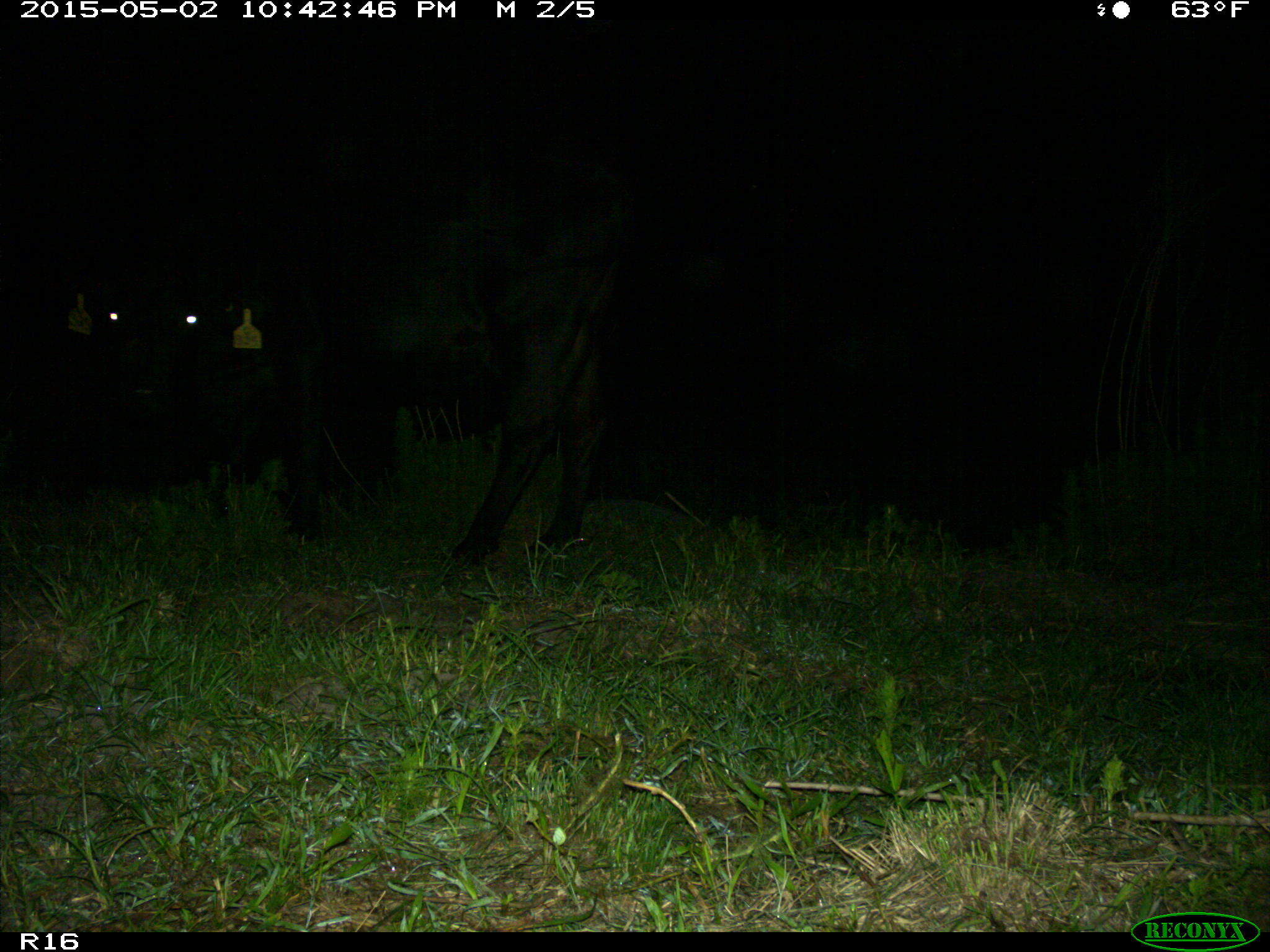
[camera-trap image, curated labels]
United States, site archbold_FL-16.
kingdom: Animalia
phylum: Chordata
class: Mammalia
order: Artiodactyla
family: Bovidae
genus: Bos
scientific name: Bos taurus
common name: domestic cow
Bos taurus (domestic cow).